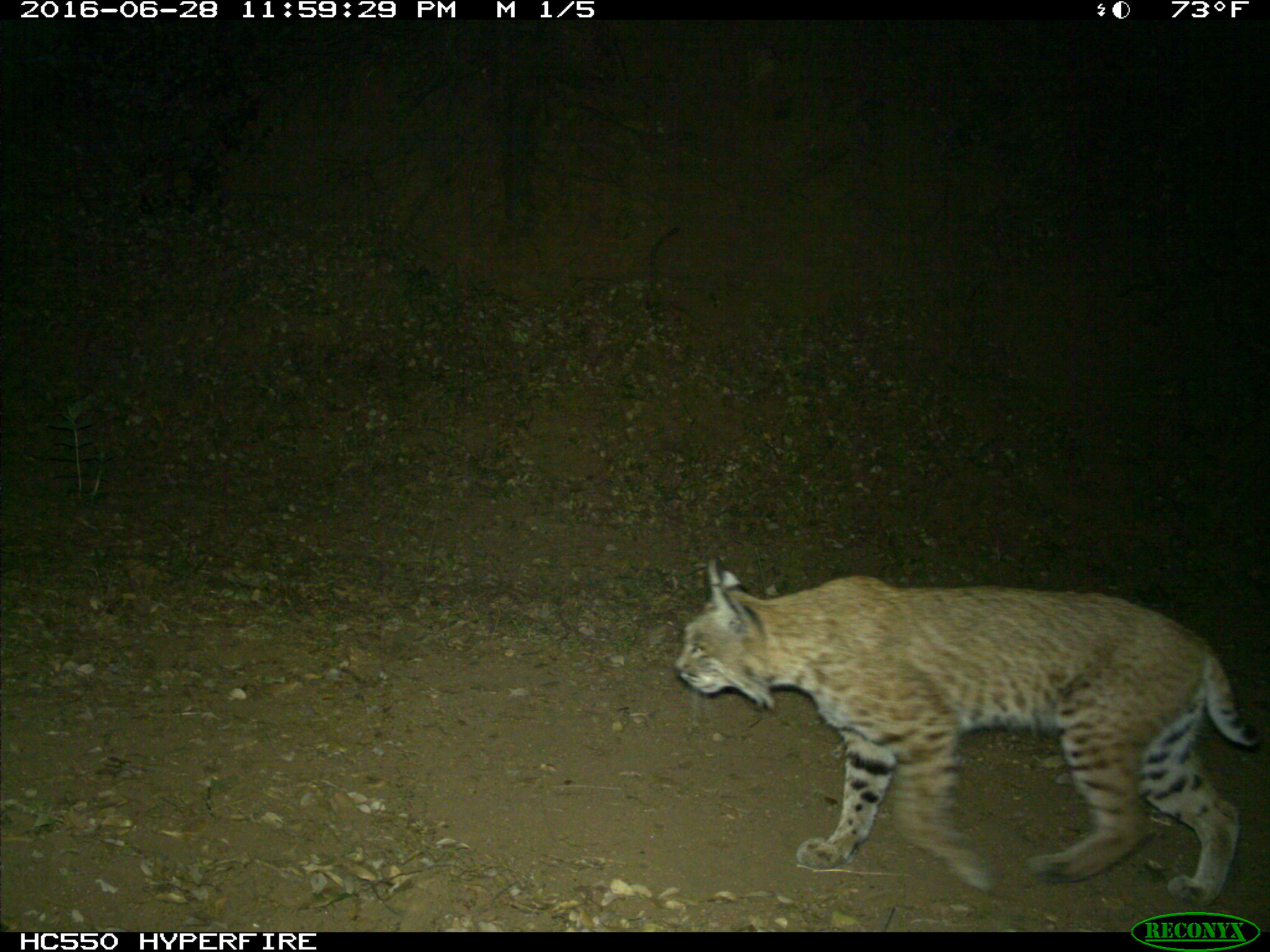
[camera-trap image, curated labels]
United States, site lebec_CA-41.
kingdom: Animalia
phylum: Chordata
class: Mammalia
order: Carnivora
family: Felidae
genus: Lynx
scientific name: Lynx rufus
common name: bobcat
Lynx rufus (bobcat).